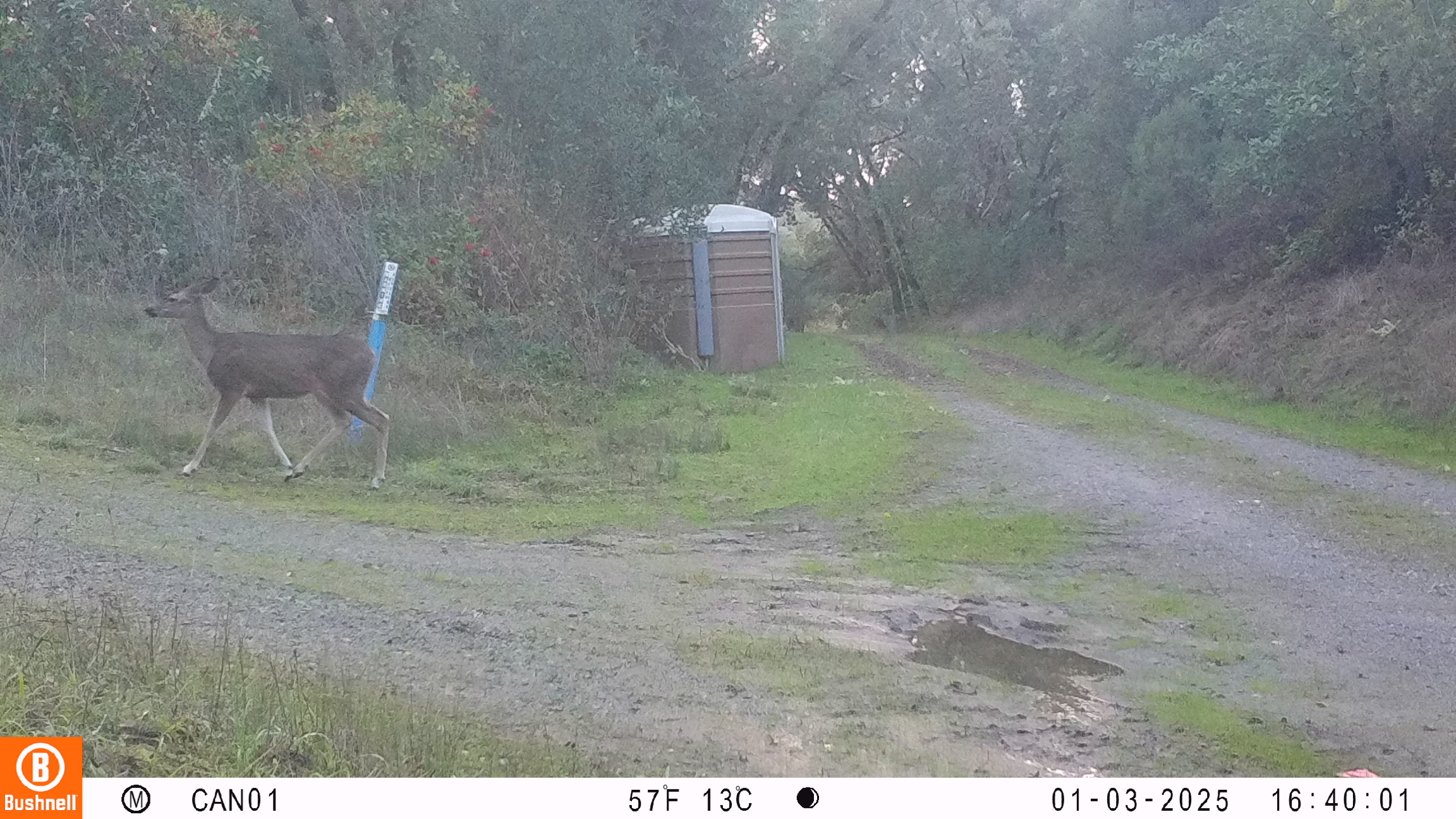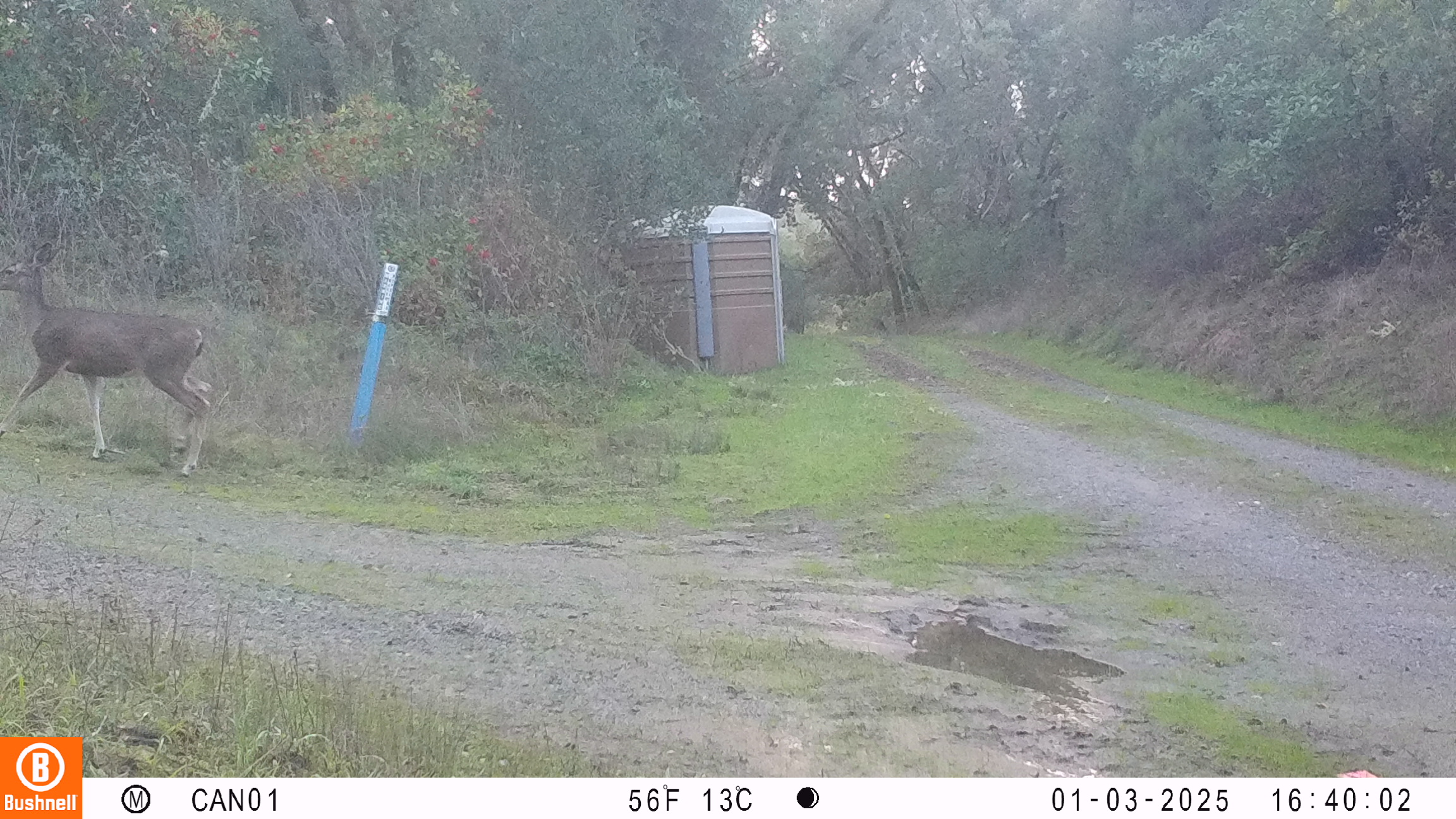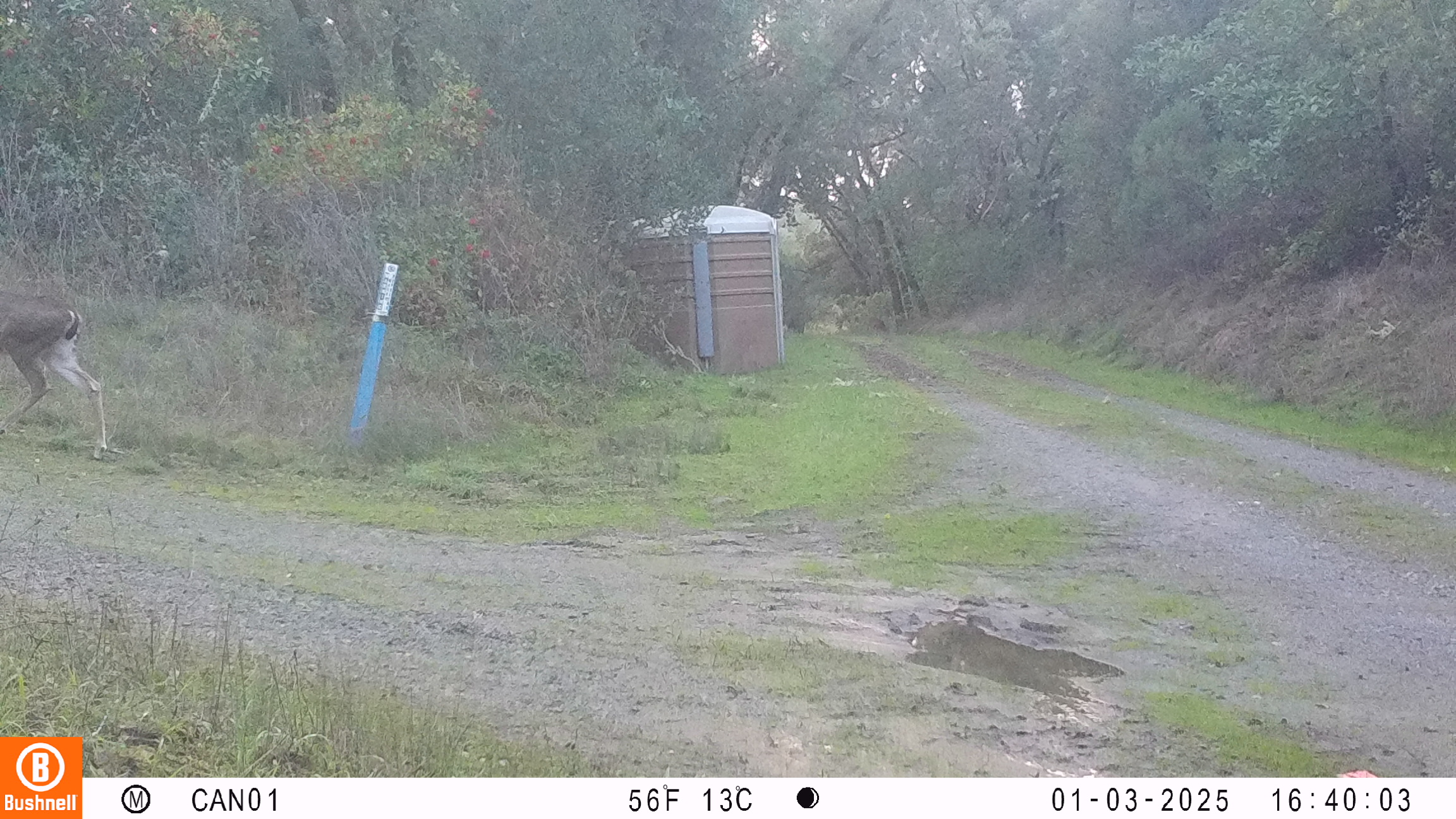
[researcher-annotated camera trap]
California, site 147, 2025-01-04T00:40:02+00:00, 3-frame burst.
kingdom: Animalia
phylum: Chordata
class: Mammalia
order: Artiodactyla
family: Cervidae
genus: Odocoileus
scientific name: Odocoileus hemionus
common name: mule deer